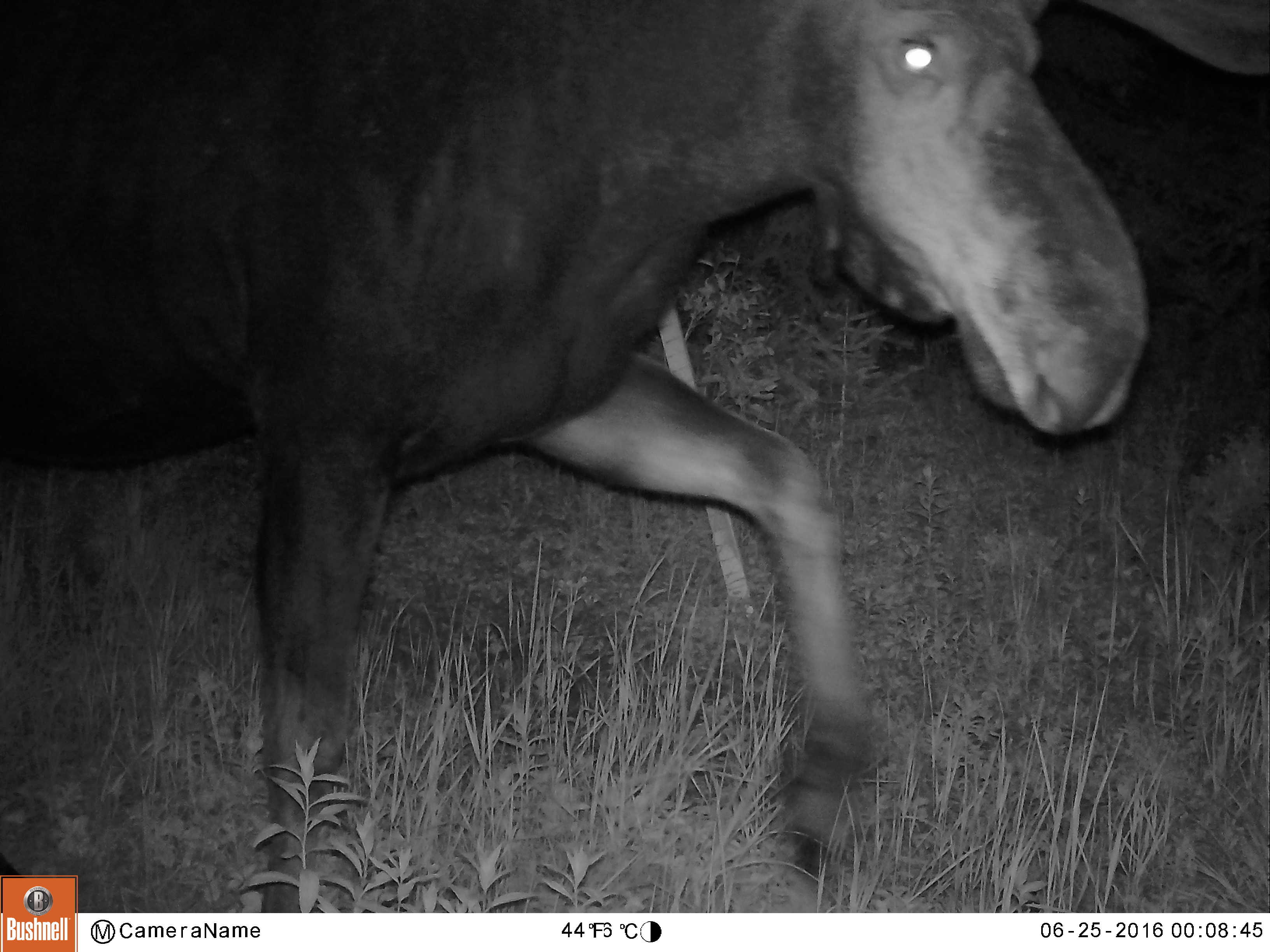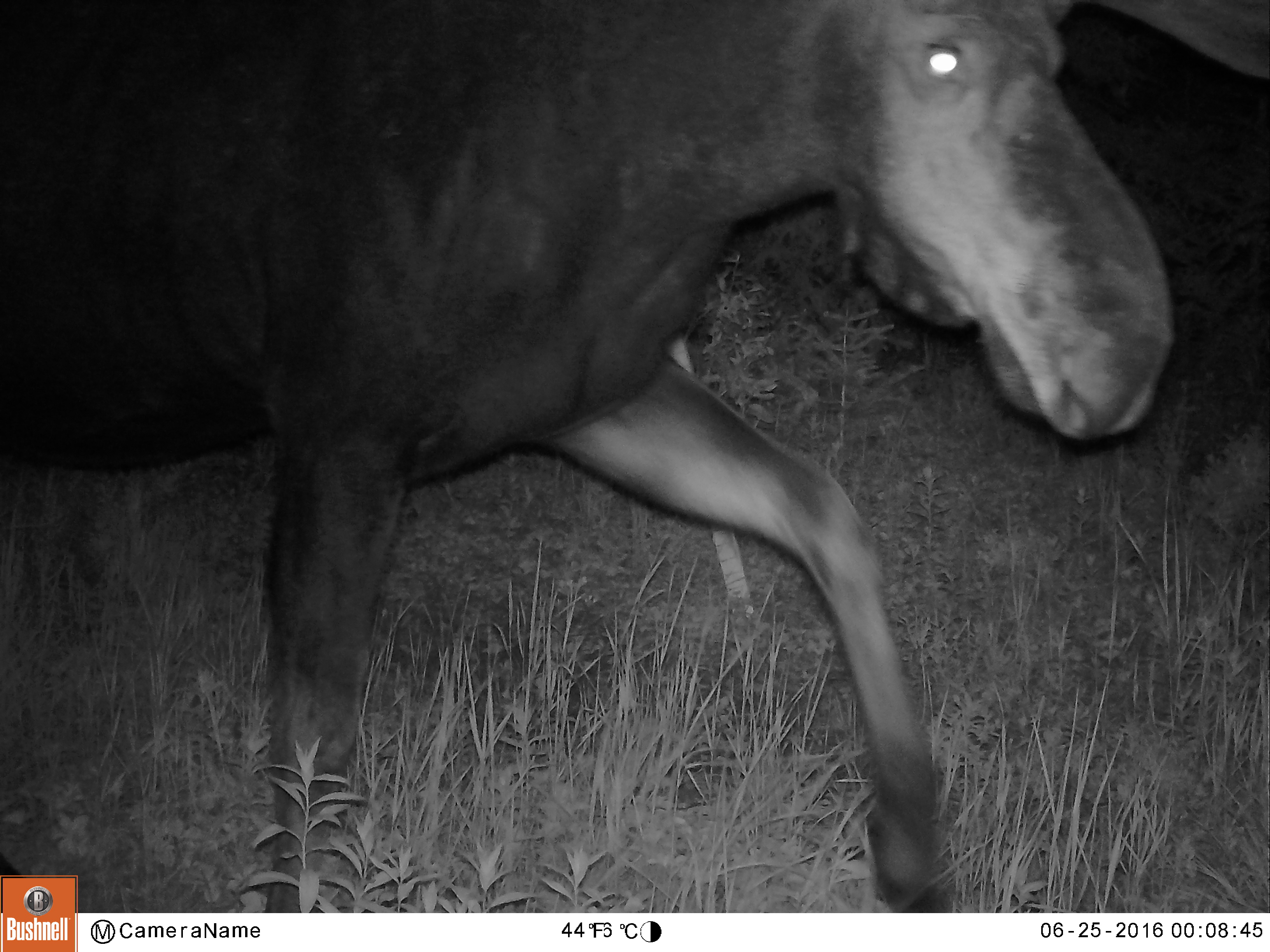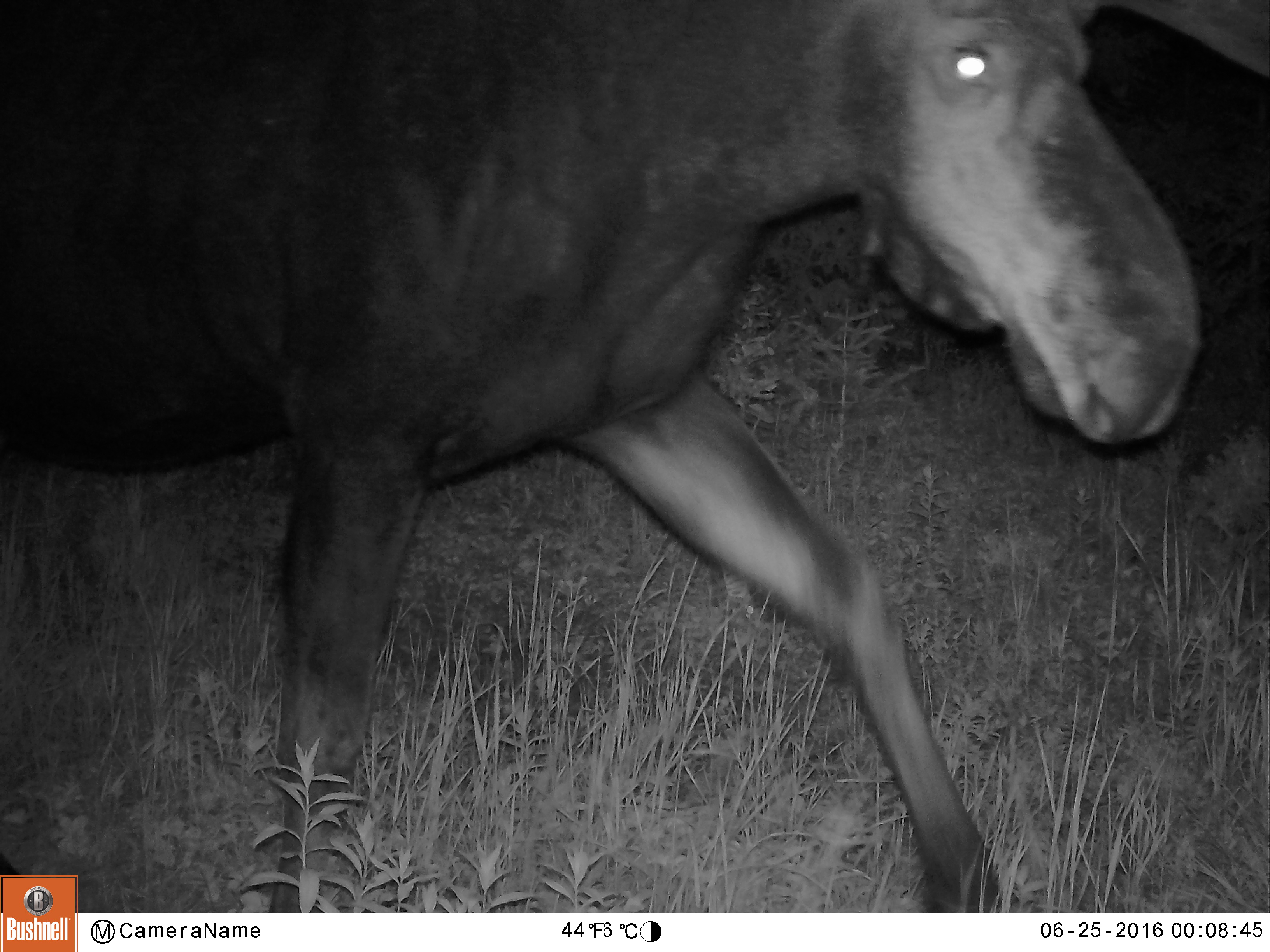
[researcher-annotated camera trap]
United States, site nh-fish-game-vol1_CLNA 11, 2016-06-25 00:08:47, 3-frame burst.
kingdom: Animalia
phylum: Chordata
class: Mammalia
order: Artiodactyla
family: Cervidae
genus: Alces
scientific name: Alces alces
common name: moose